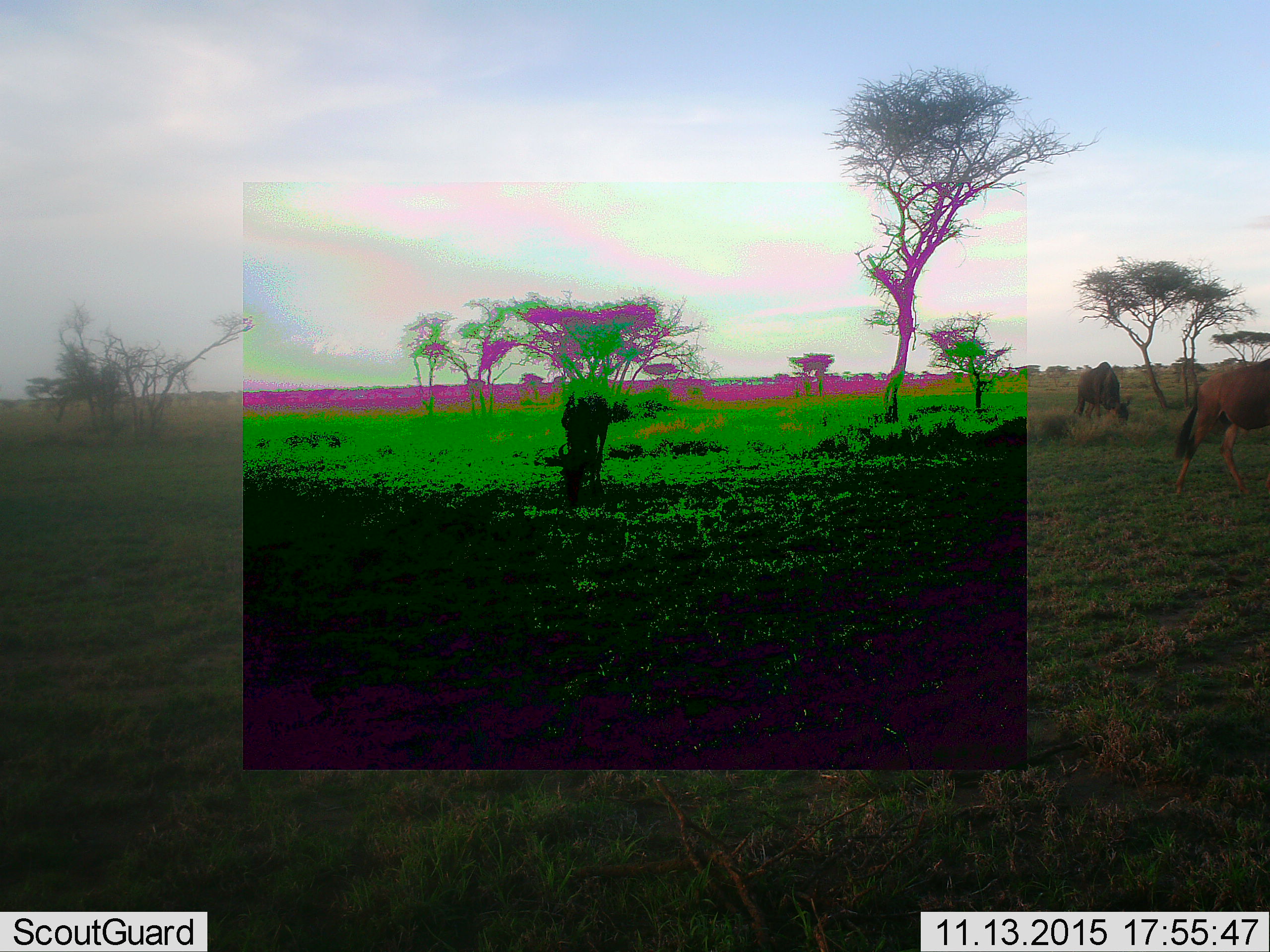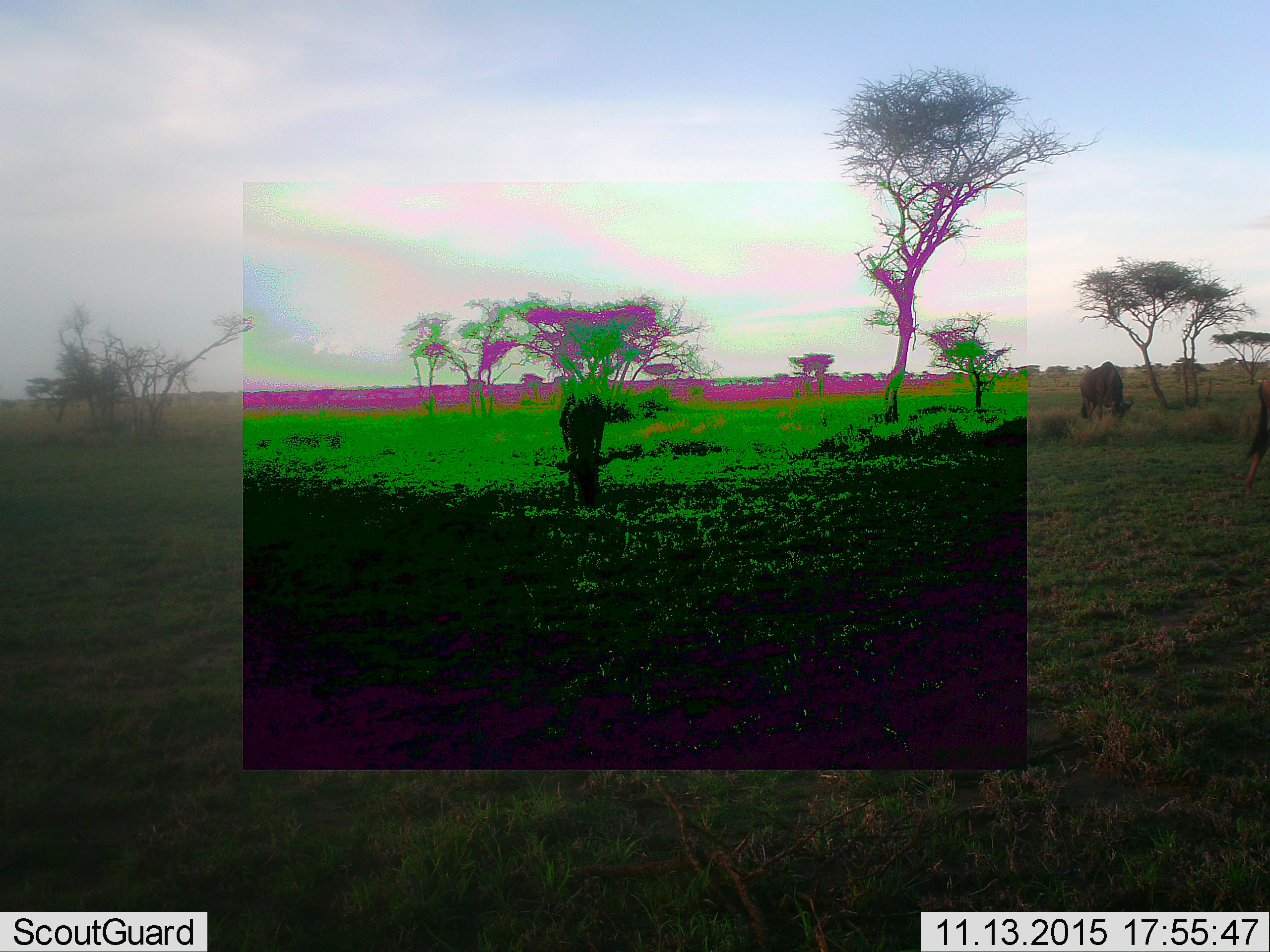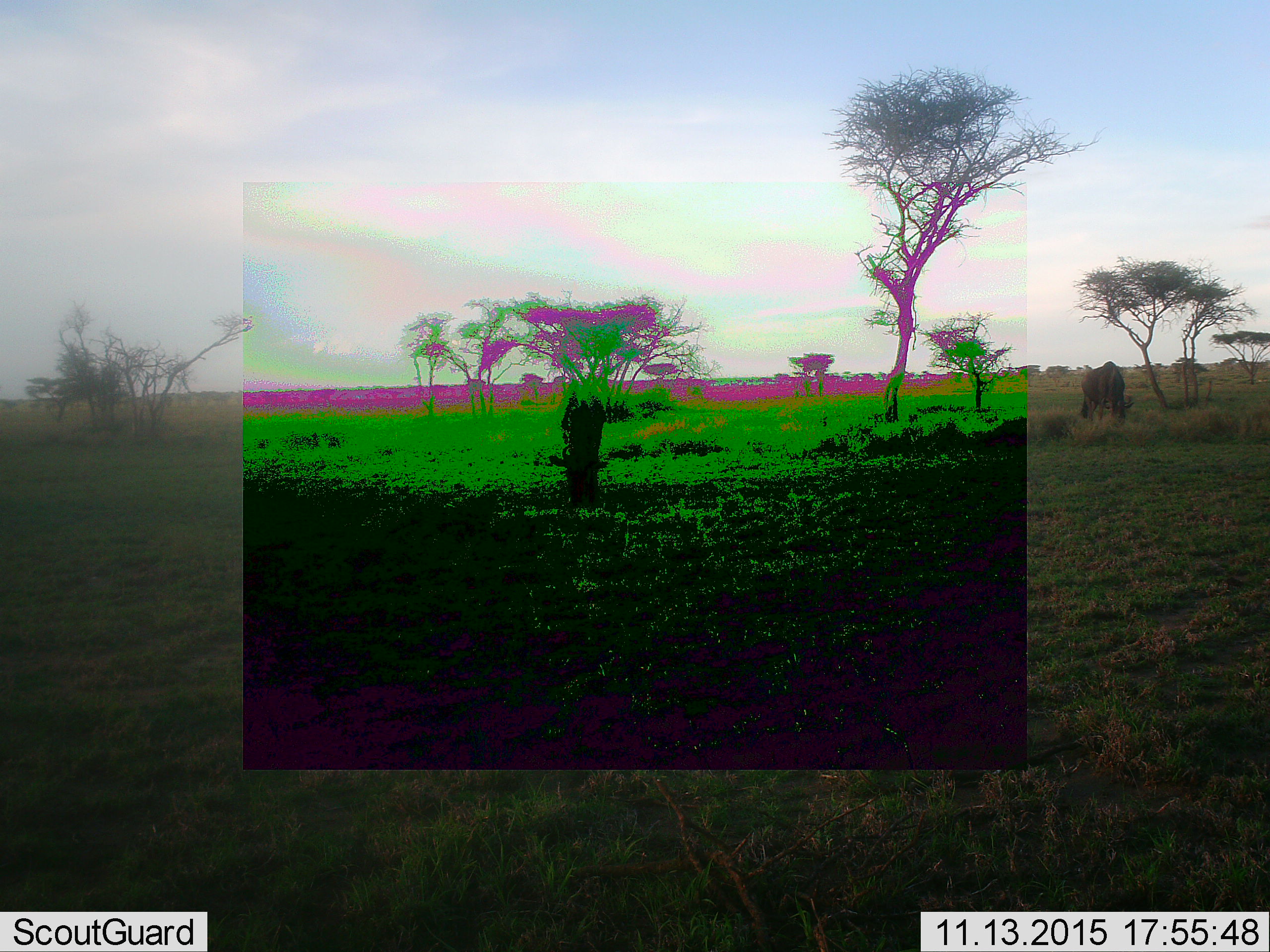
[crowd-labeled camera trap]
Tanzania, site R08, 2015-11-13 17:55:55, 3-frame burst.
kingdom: Animalia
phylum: Chordata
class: Mammalia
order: Artiodactyla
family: Bovidae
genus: Connochaetes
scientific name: Connochaetes taurinus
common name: blue wildebeest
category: wildebeest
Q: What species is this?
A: Wildebeest (blue wildebeest) (Connochaetes taurinus).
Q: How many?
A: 3.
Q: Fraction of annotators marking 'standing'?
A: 50%.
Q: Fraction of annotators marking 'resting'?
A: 0%.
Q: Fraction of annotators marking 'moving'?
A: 100%.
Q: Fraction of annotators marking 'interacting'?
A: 0%.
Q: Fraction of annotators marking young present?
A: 0%.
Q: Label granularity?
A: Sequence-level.